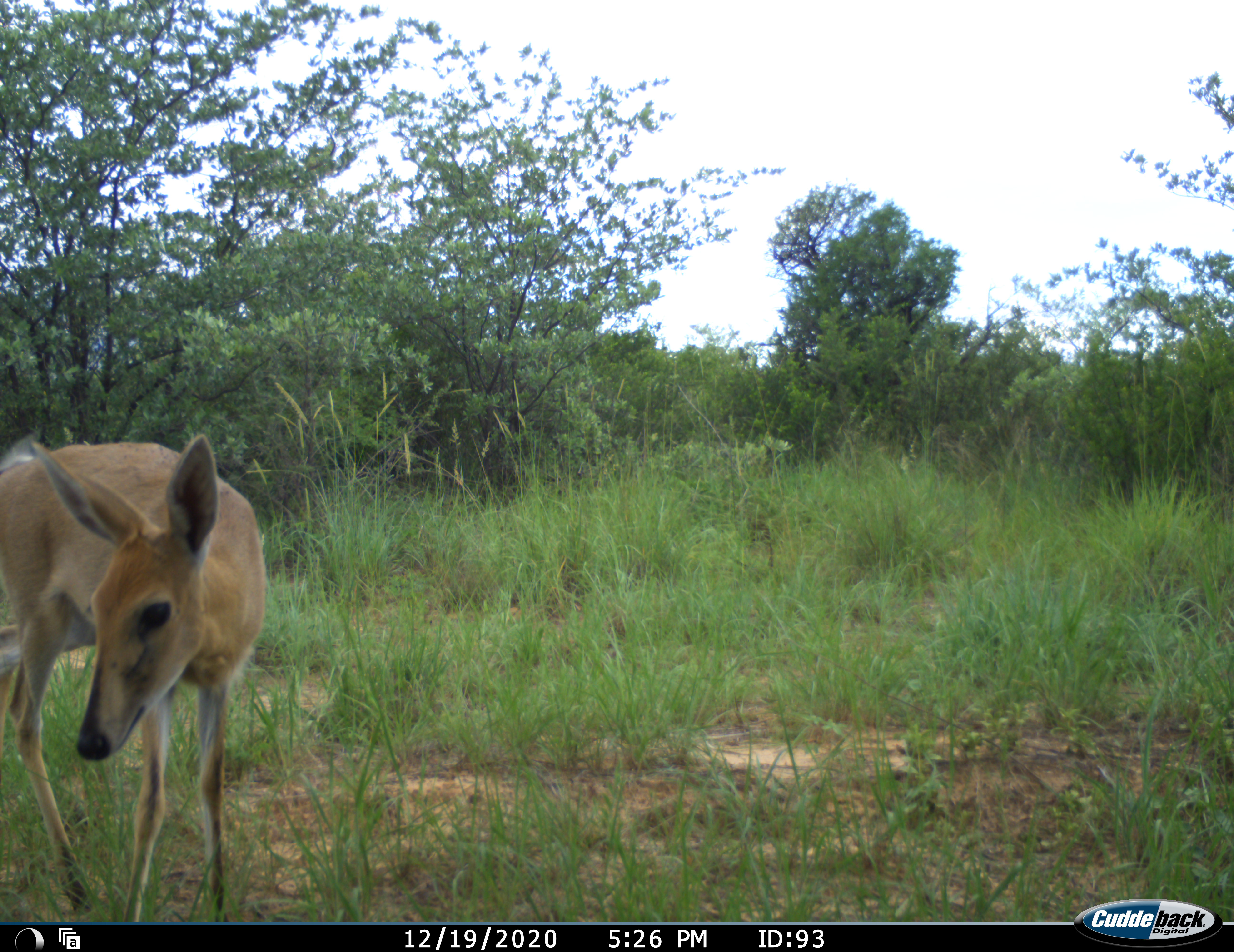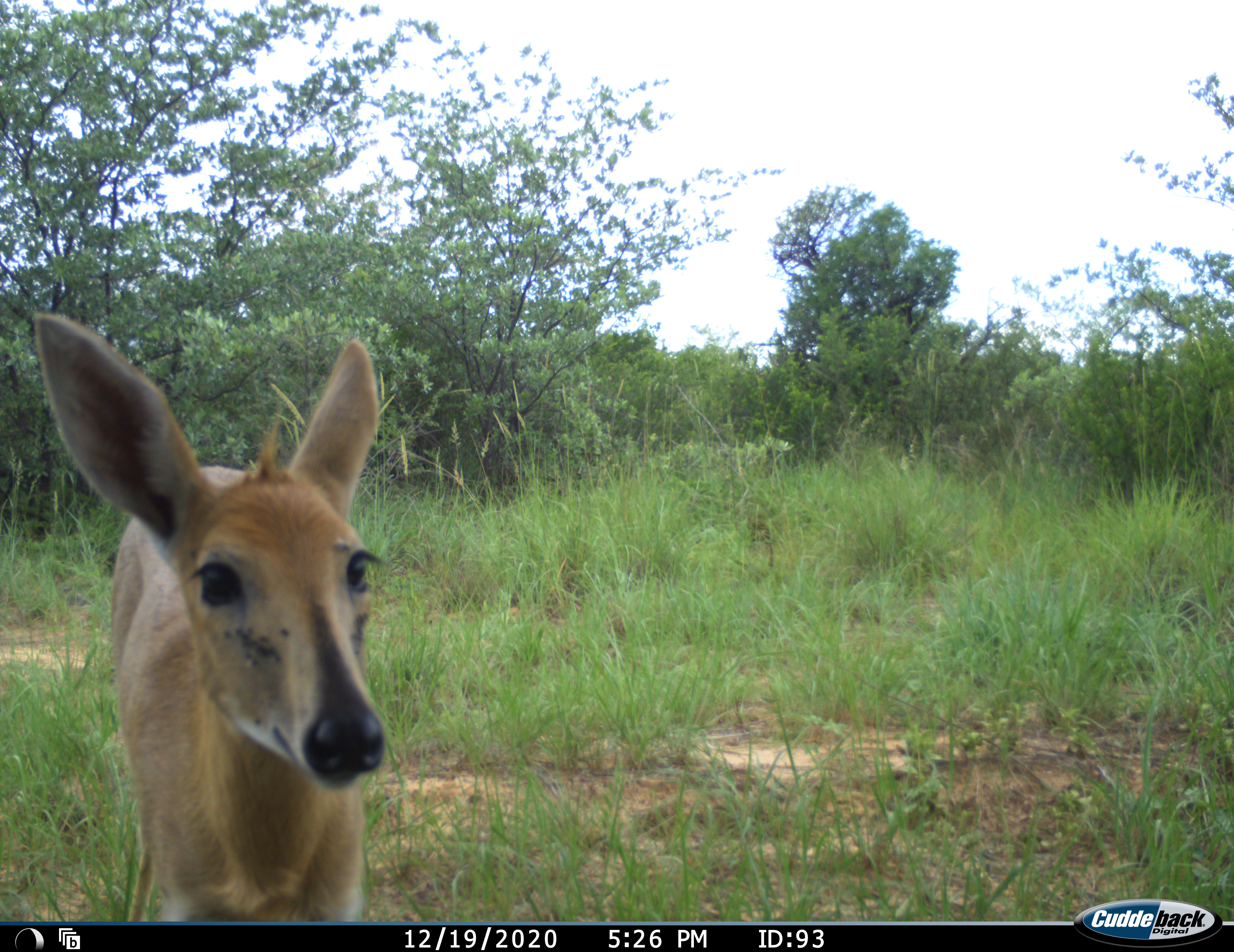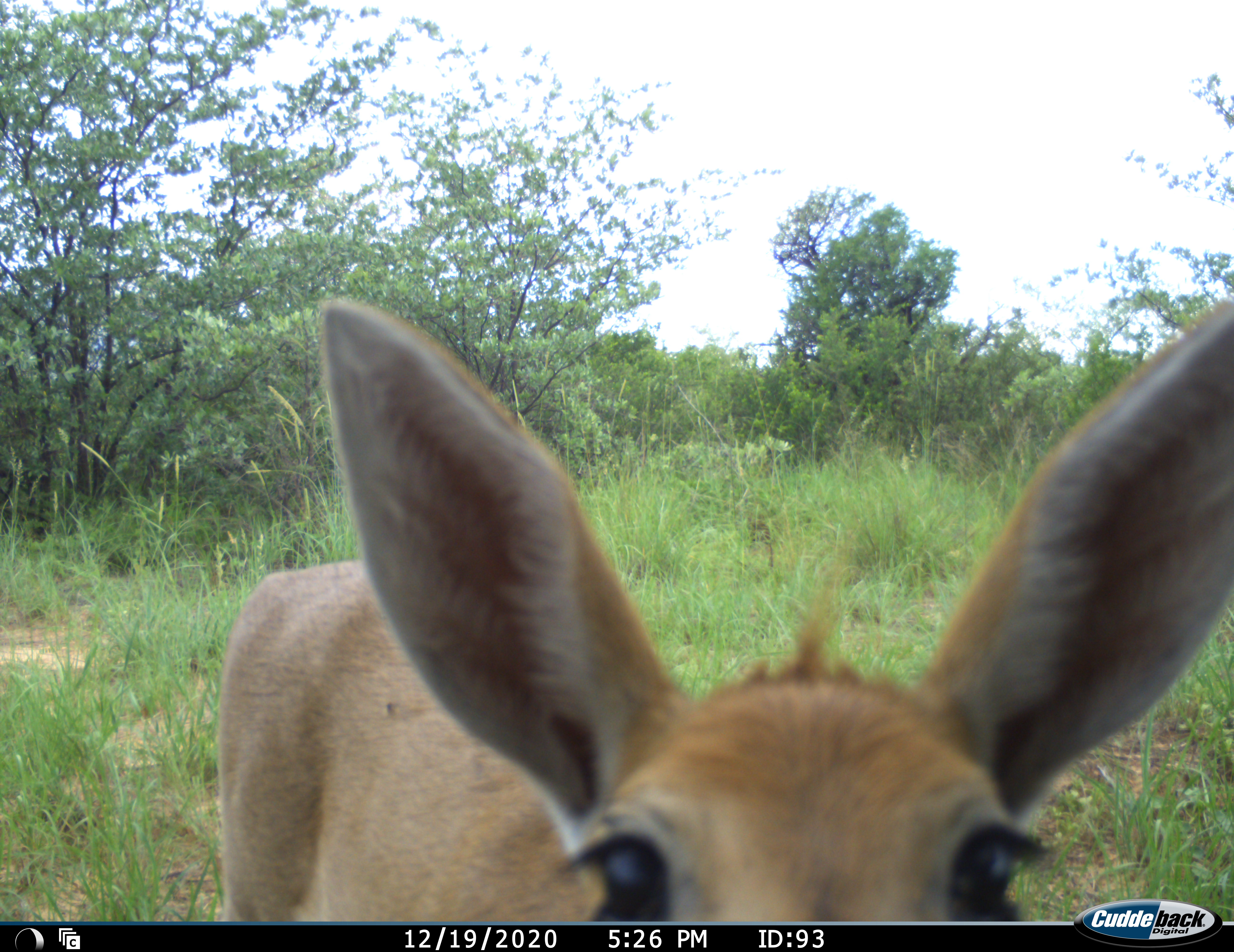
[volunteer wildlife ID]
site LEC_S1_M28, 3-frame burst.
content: unidentified animal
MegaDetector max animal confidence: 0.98